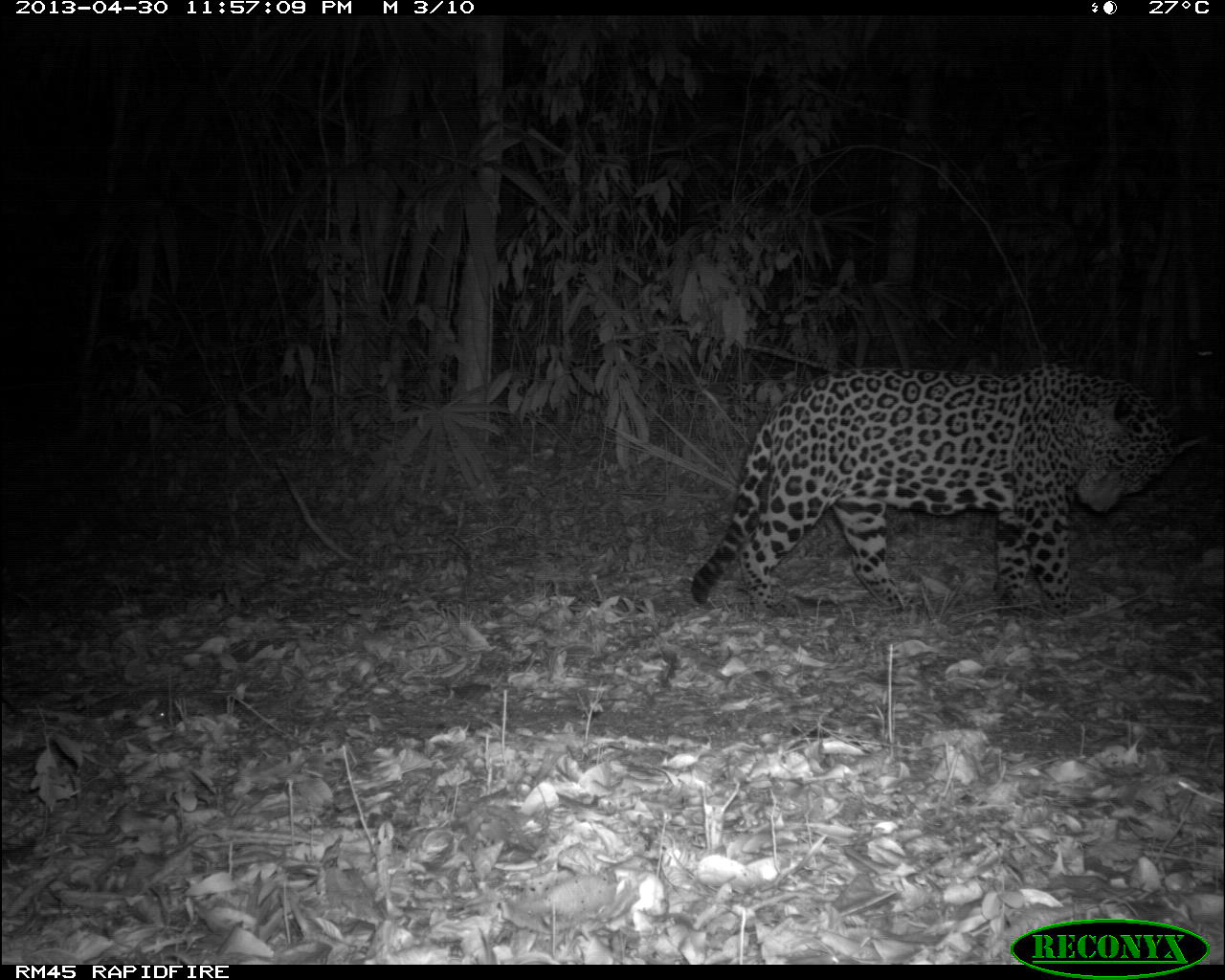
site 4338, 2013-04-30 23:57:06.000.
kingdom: Animalia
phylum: Chordata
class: Mammalia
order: Carnivora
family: Felidae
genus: Panthera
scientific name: Panthera onca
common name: jaguar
Panthera onca (jaguar), count 1, sex male.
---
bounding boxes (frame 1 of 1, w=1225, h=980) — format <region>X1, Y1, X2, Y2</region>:
panthera onca: <region>689, 360, 1204, 617</region>